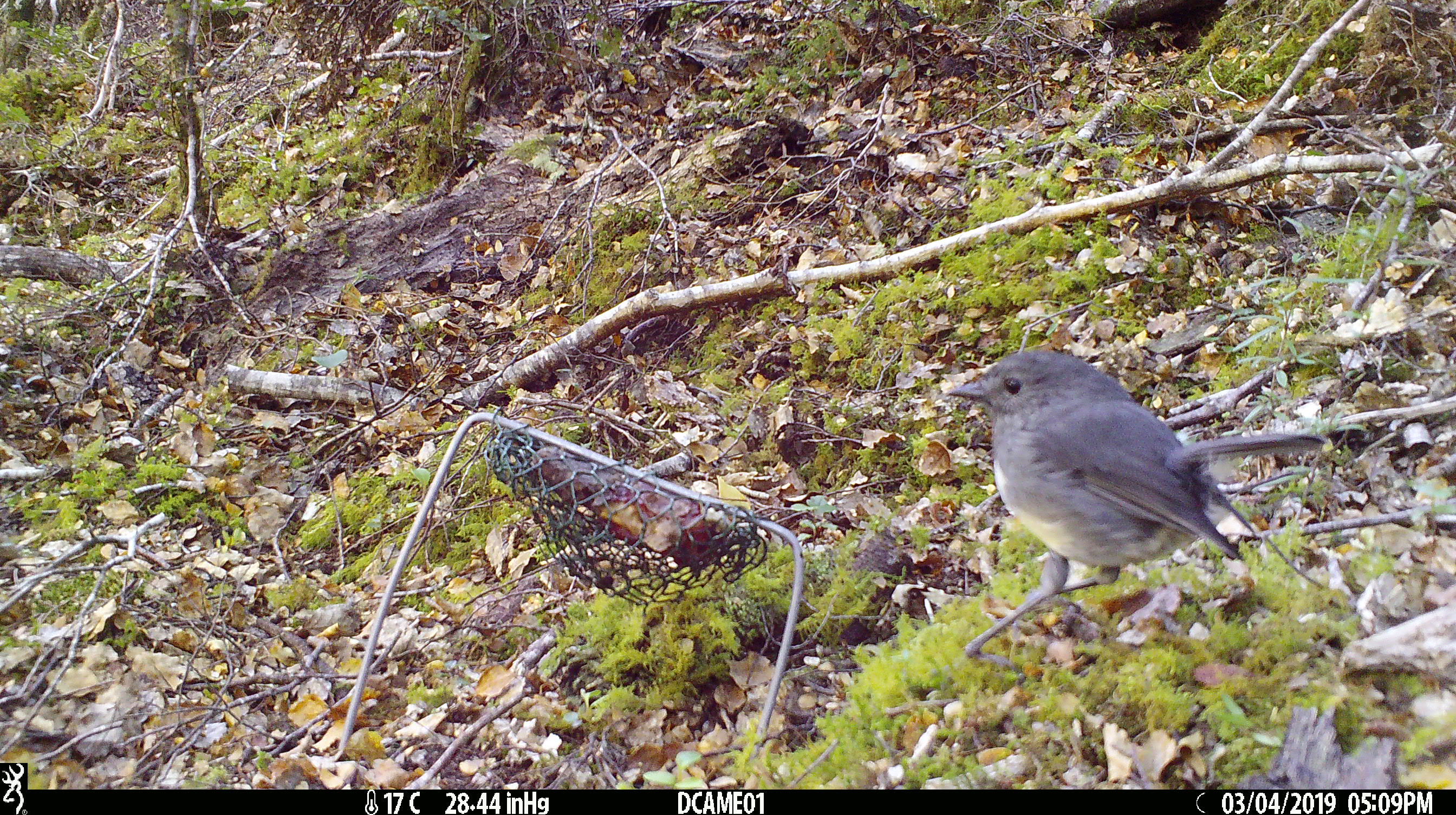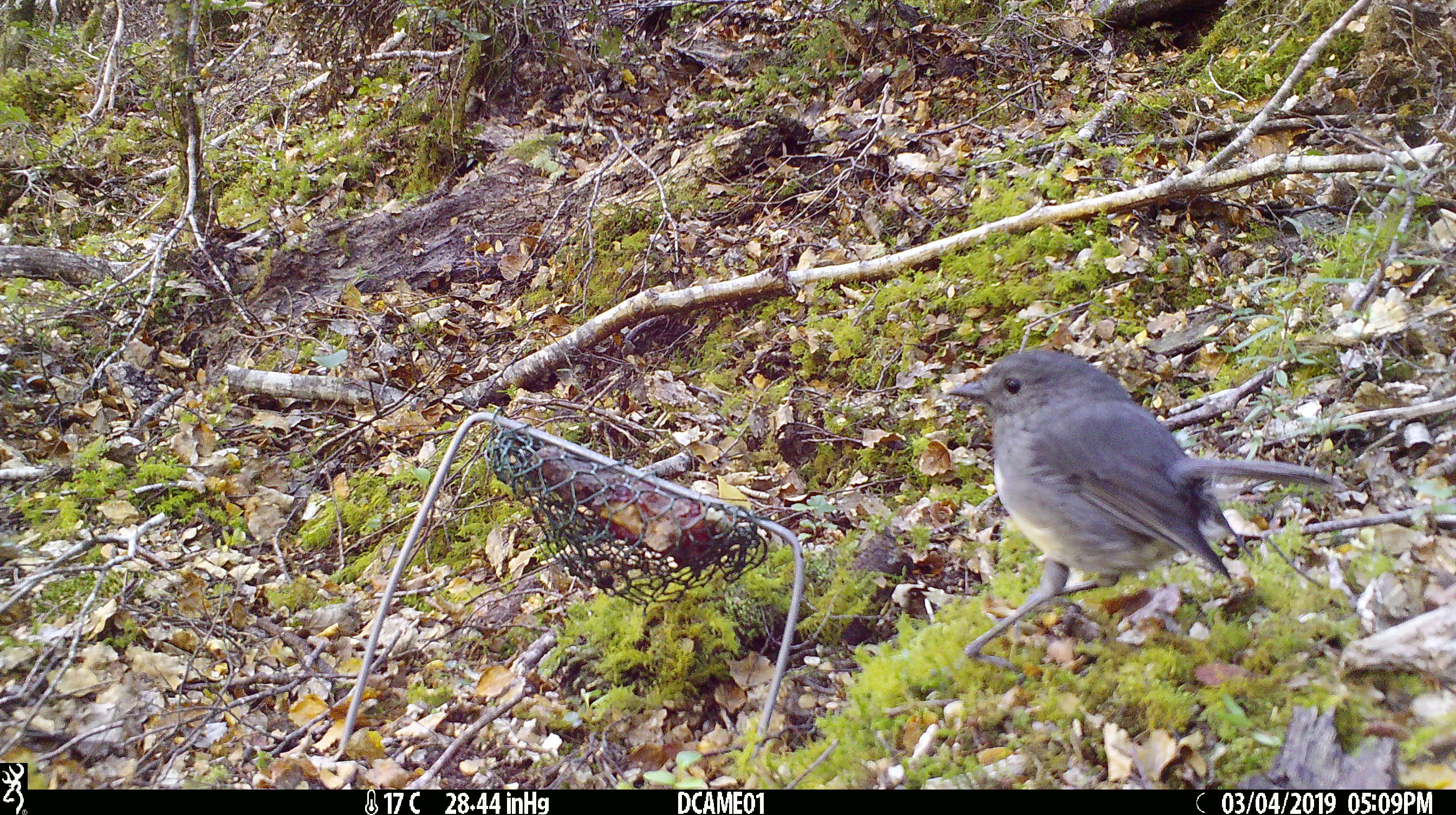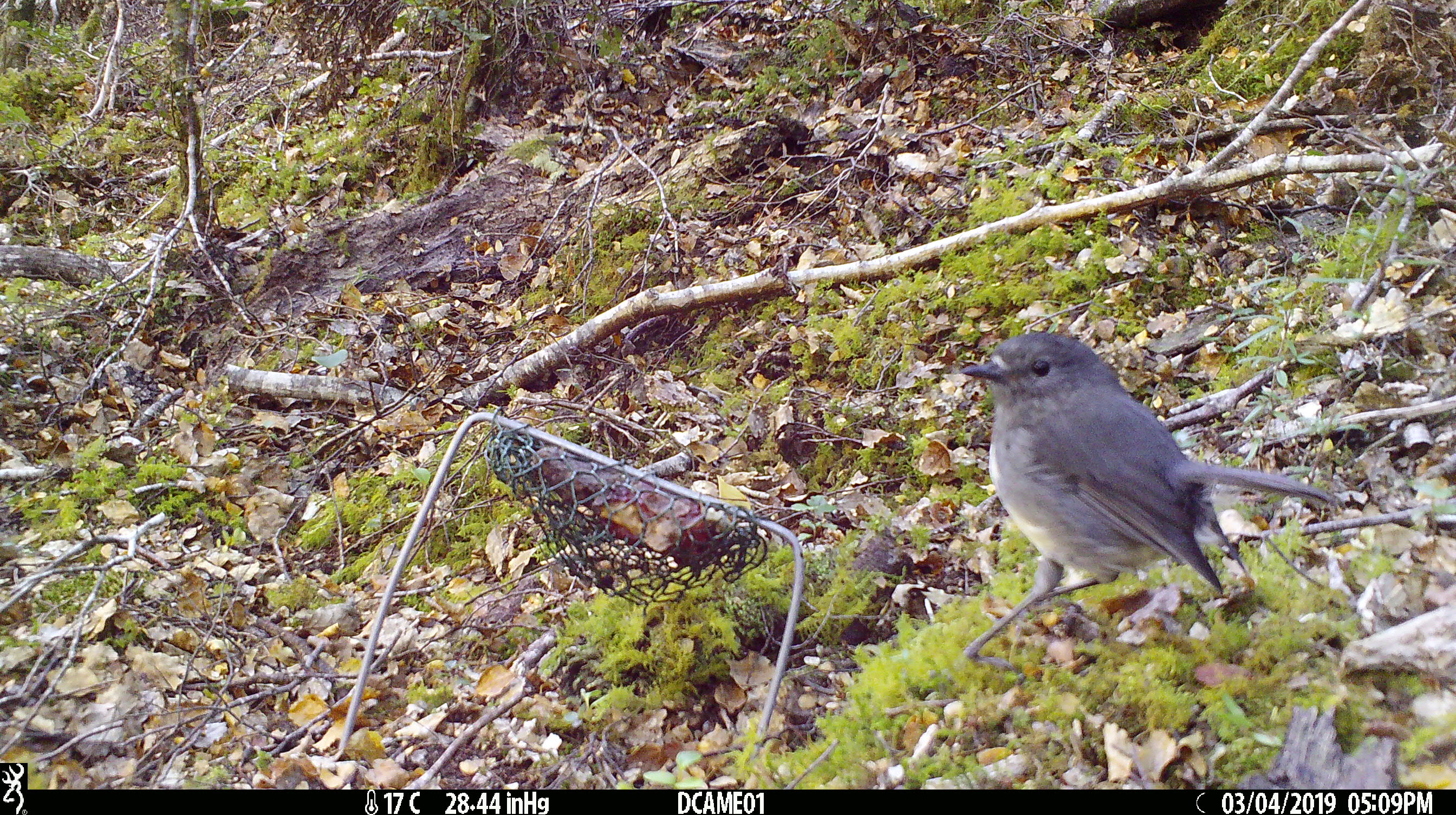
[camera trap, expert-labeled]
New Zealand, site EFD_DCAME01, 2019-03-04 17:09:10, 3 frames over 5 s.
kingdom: Animalia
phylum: Chordata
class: Aves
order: Passeriformes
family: Petroicidae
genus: Petroica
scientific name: Petroica australis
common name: new zealand robin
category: robin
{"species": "robin (new zealand robin) (Petroica australis)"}